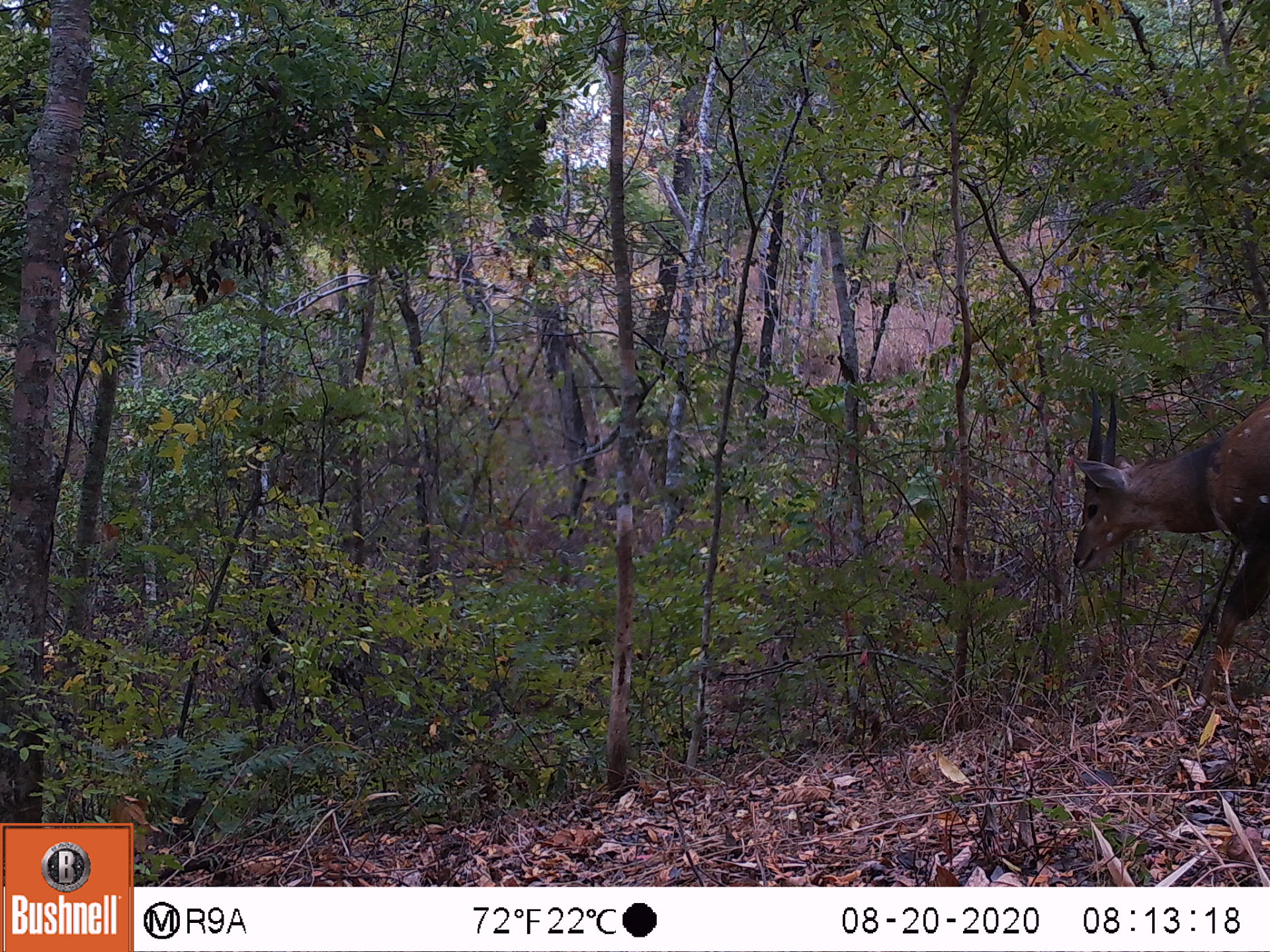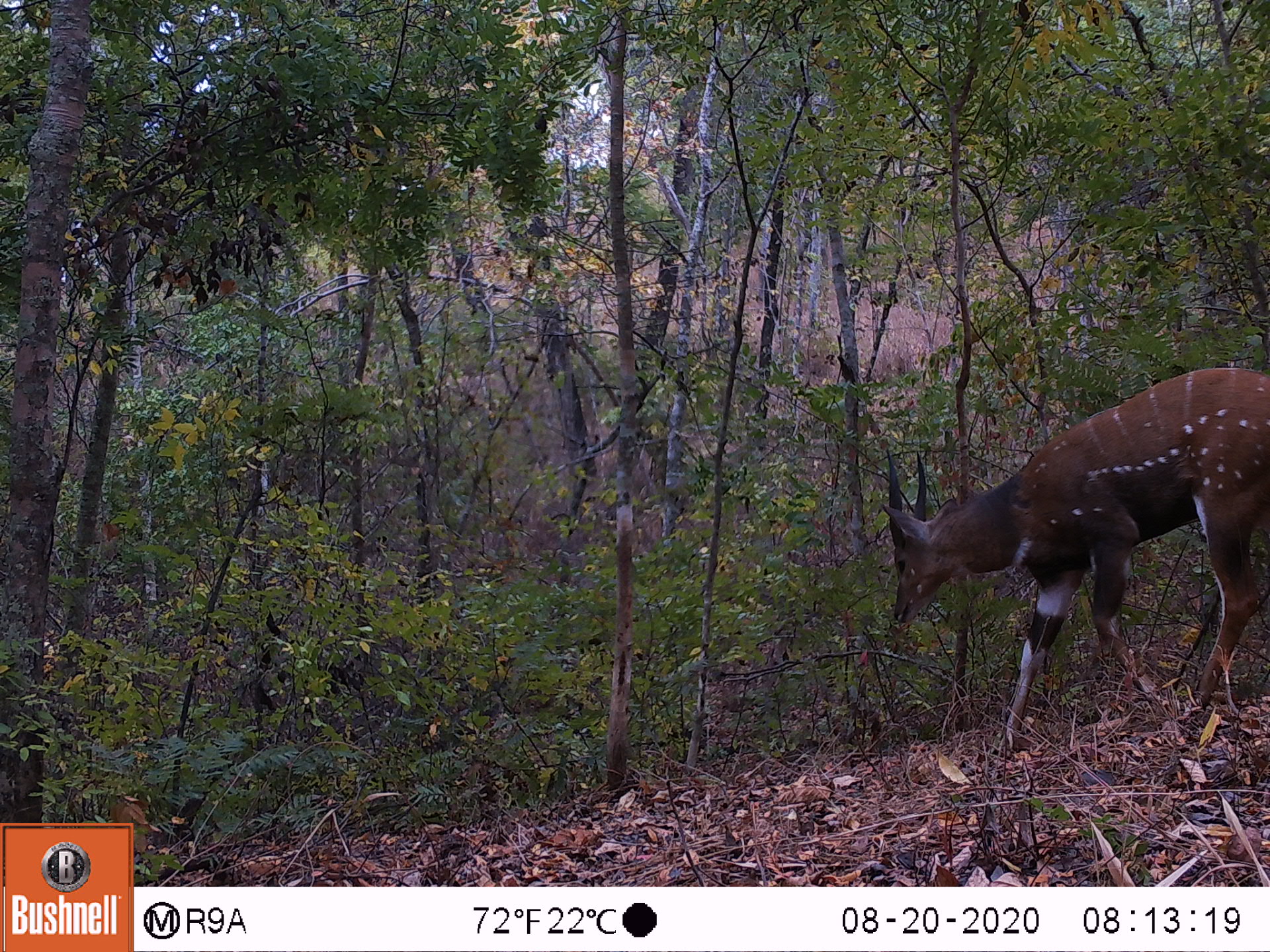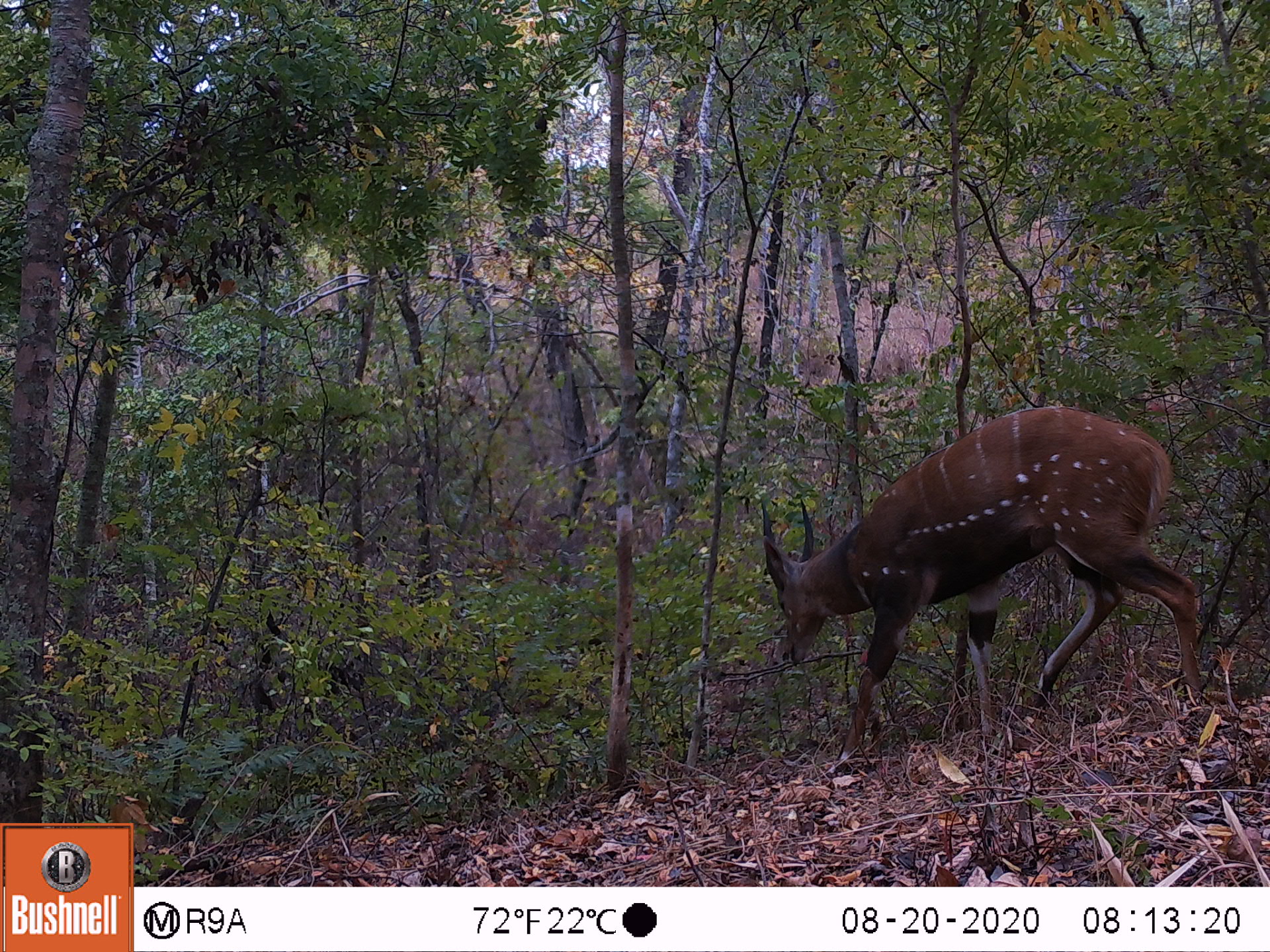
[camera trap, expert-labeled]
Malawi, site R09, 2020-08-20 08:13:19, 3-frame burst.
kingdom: Animalia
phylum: Chordata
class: Mammalia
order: Artiodactyla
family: Bovidae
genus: Tragelaphus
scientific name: Tragelaphus sylvaticus sylvaticus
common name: cape bushbuck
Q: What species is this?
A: Cape bushbuck (Tragelaphus sylvaticus sylvaticus).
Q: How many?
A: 1.